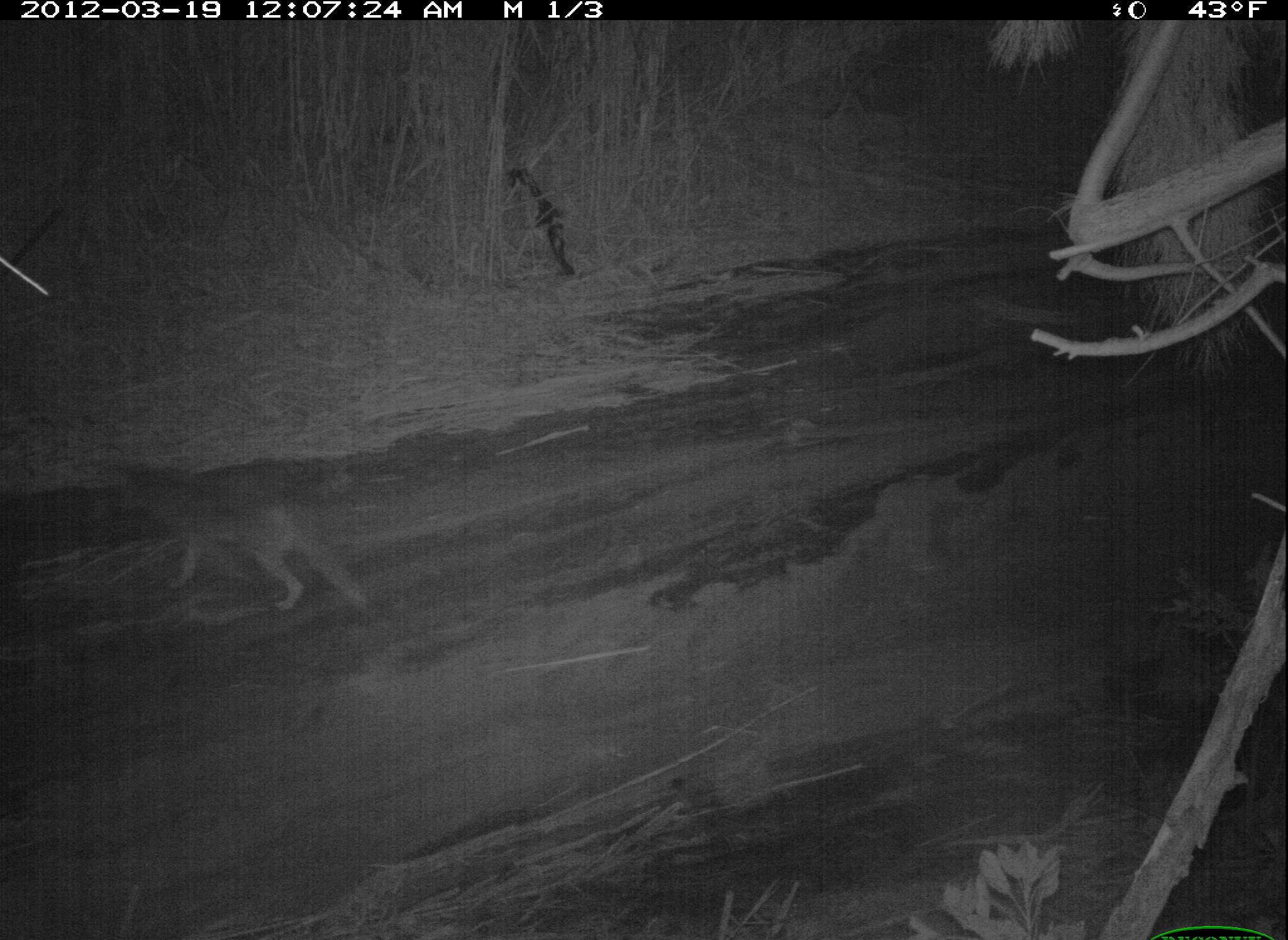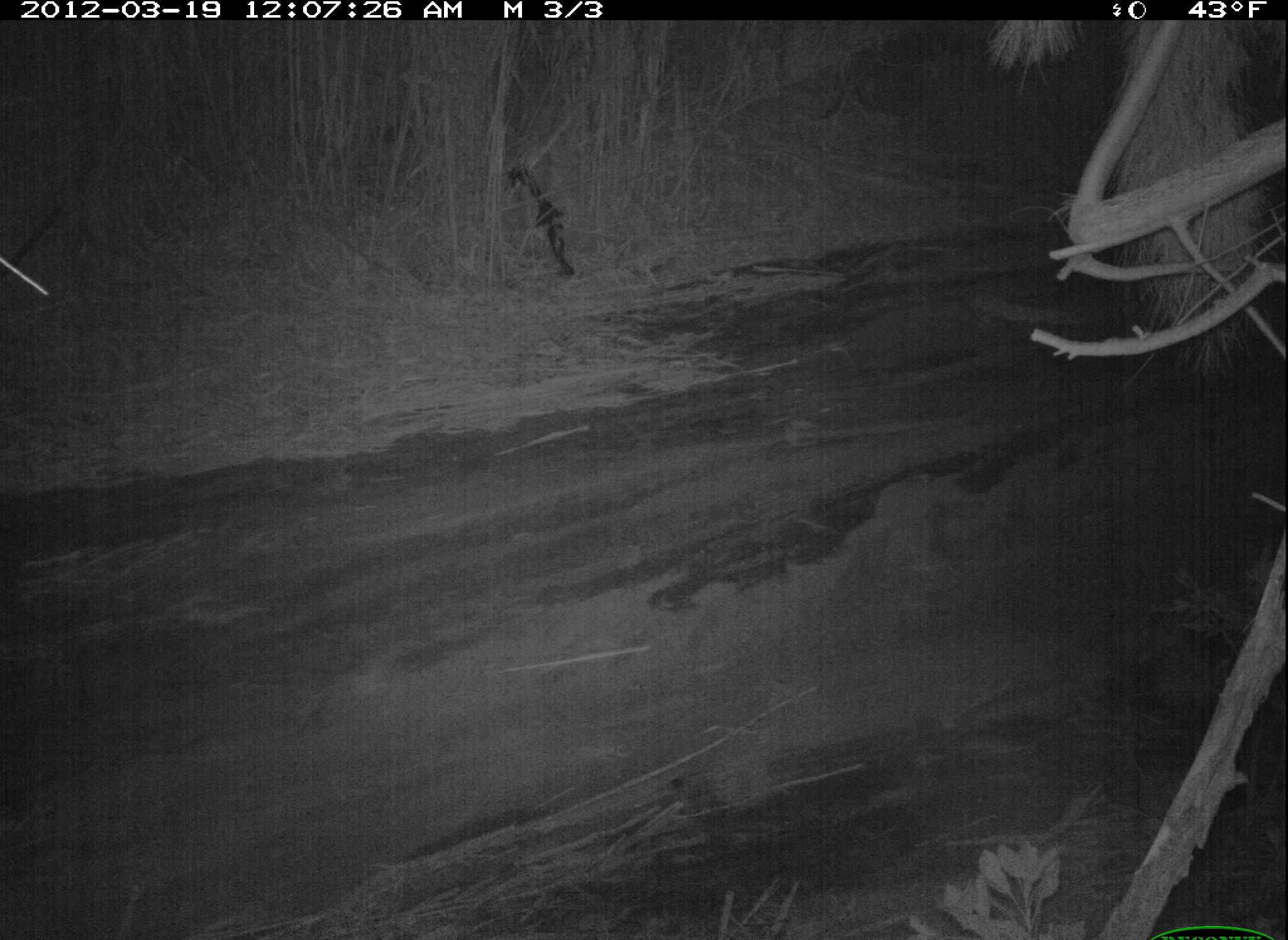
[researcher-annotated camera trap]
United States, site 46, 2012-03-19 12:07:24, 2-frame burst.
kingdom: Animalia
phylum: Chordata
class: Mammalia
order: Carnivora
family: Canidae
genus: Canis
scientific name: Canis latrans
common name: coyote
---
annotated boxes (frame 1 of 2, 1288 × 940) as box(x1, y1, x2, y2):
coyote: box(100, 448, 375, 627)